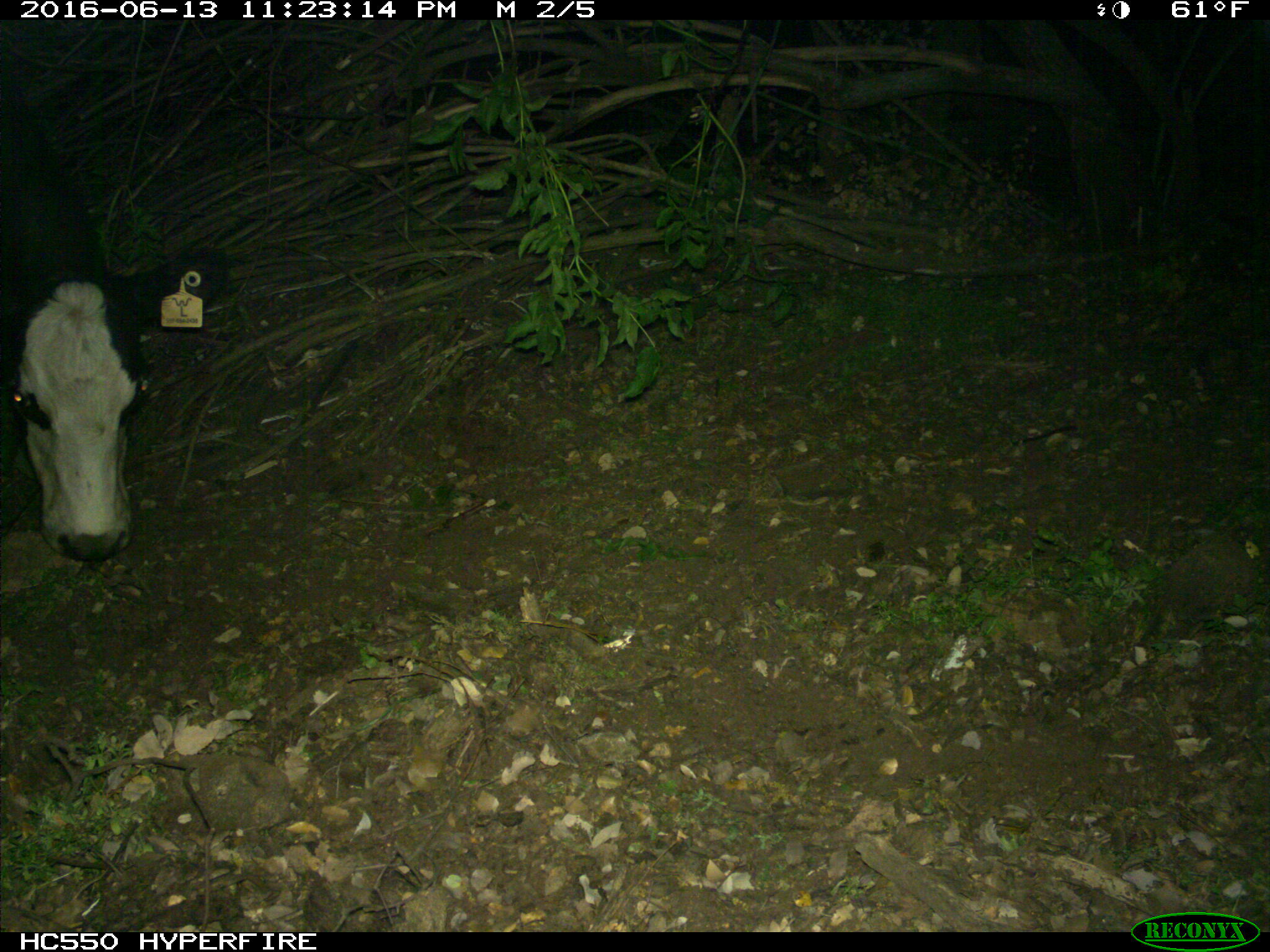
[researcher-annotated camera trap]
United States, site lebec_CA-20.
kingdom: Animalia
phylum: Chordata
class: Mammalia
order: Artiodactyla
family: Bovidae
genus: Bos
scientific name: Bos taurus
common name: domestic cow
Bos taurus (domestic cow).